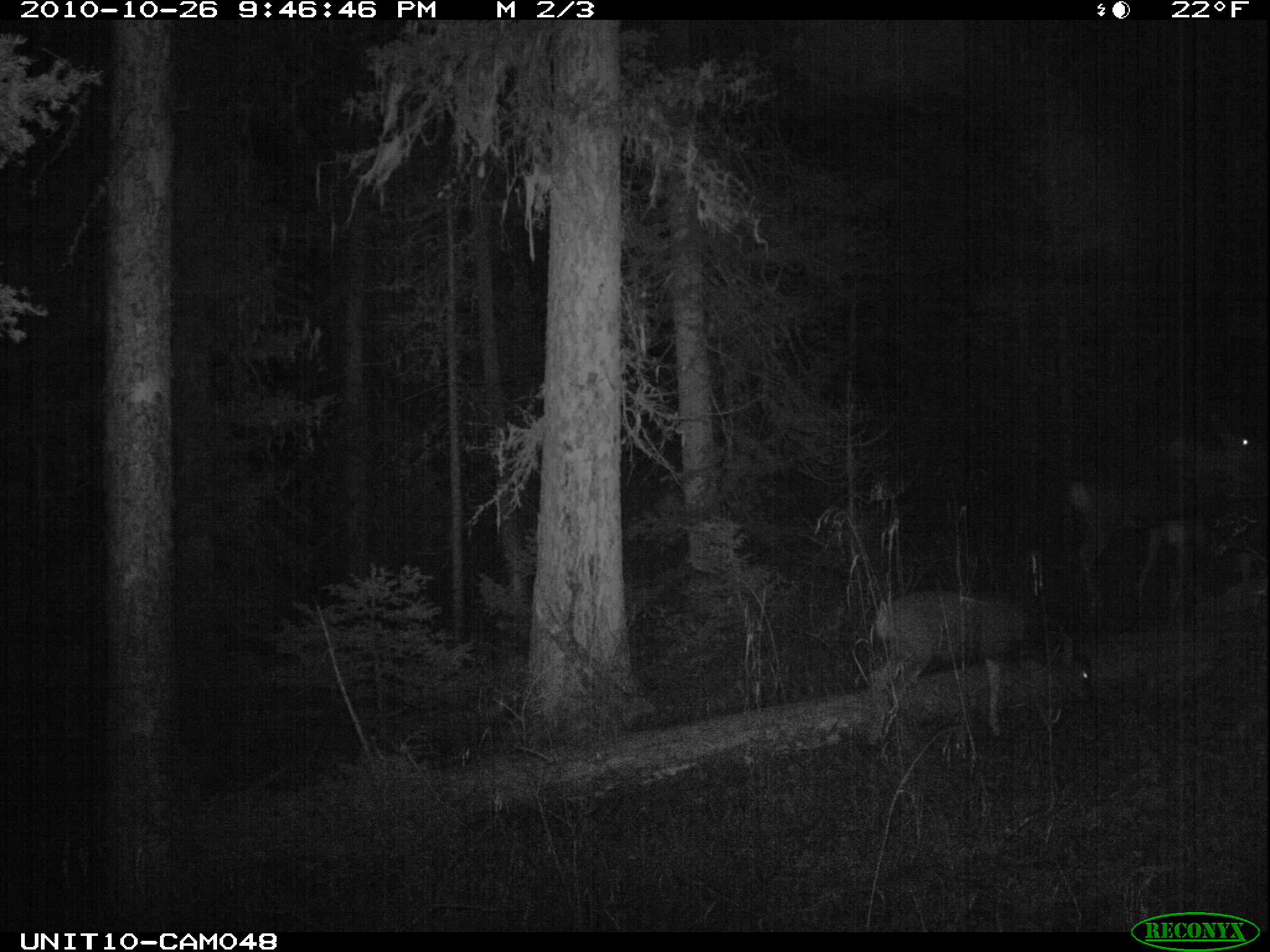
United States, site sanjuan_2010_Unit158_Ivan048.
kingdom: Animalia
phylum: Chordata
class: Mammalia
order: Artiodactyla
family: Cervidae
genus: Odocoileus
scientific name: Odocoileus hemionus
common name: mule deer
Odocoileus hemionus (mule deer).